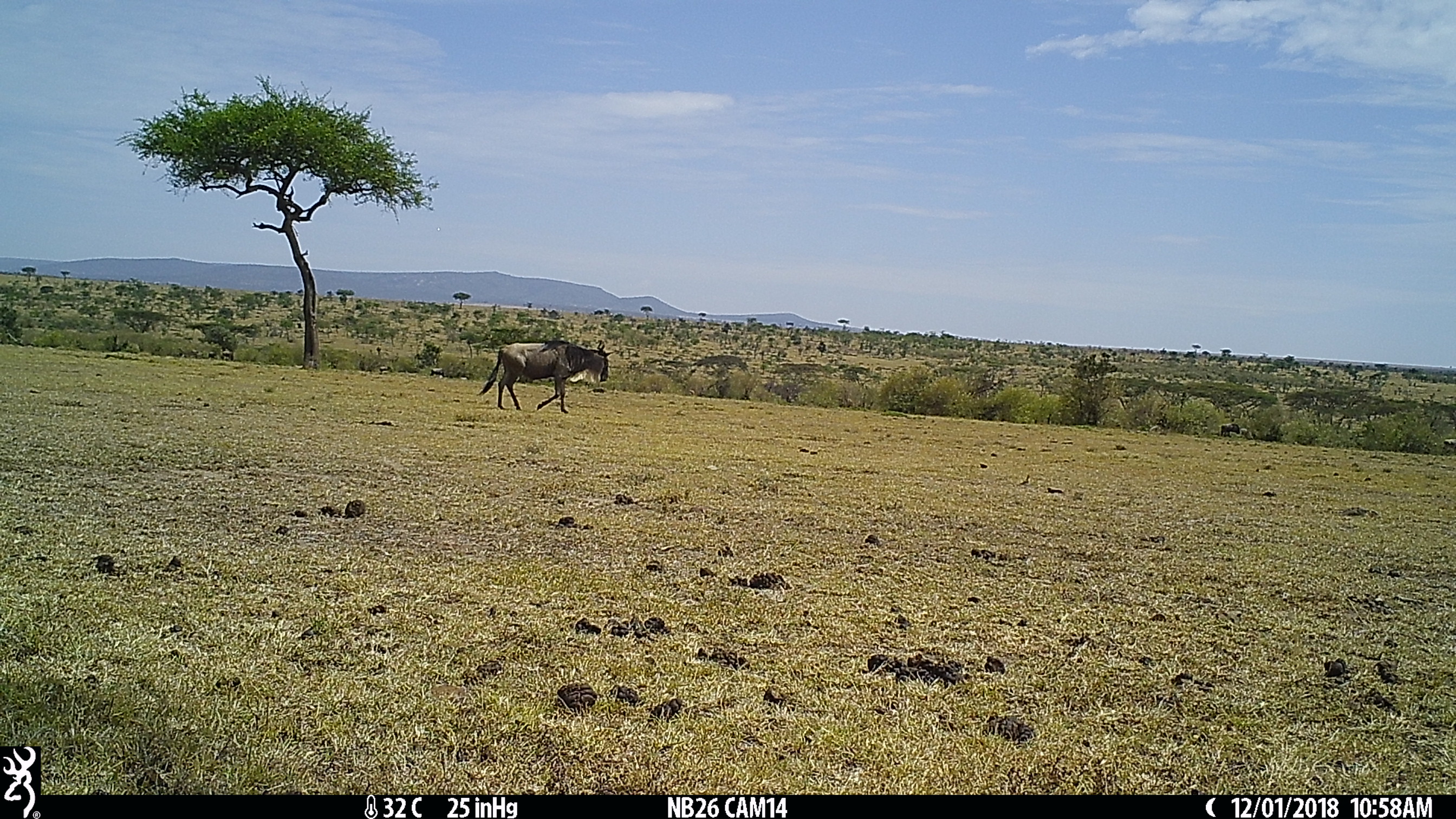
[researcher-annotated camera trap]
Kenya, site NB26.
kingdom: Animalia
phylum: Chordata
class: Mammalia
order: Artiodactyla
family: Bovidae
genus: Connochaetes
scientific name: Connochaetes taurinus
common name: blue wildebeest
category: wildebeest